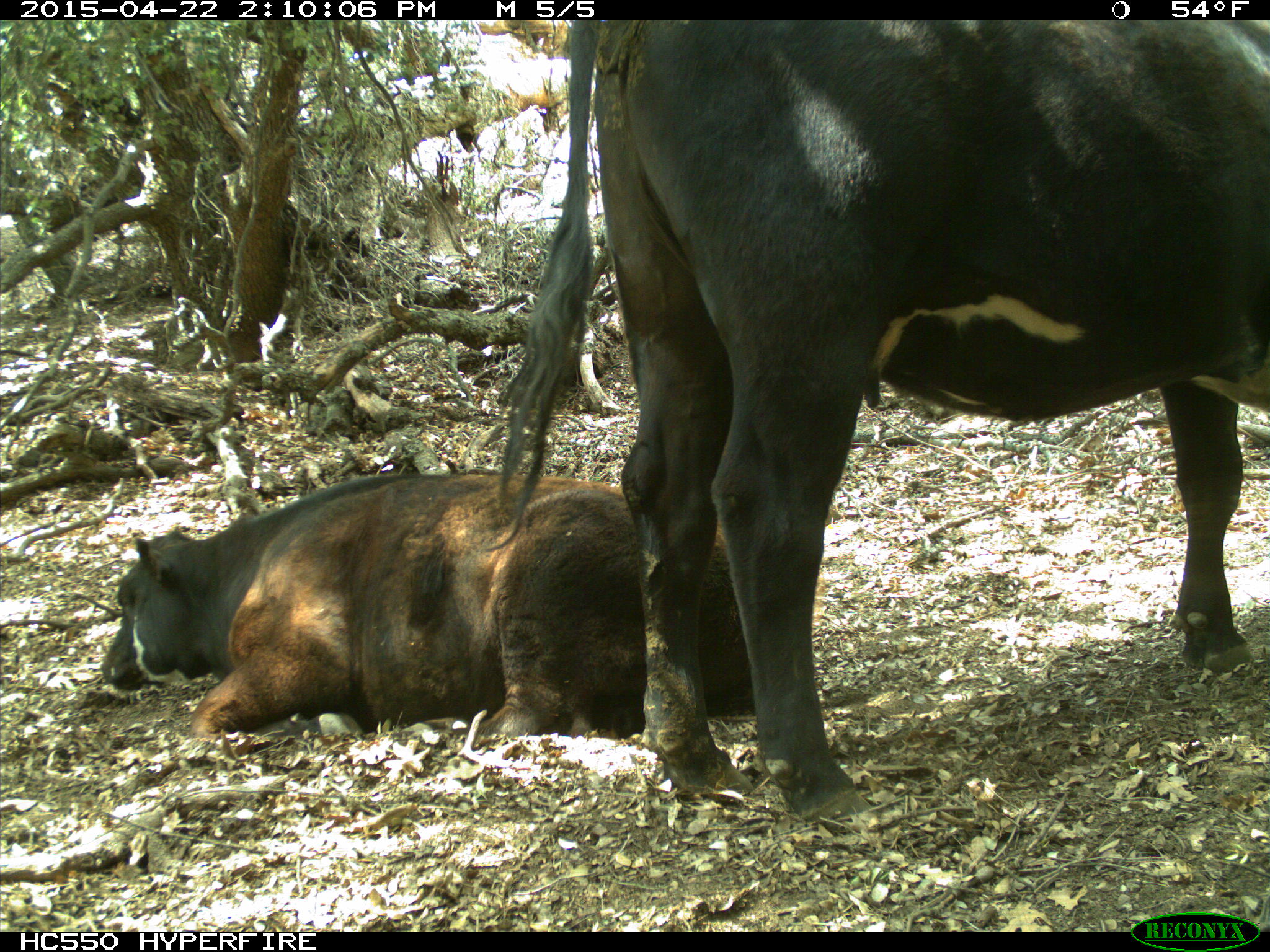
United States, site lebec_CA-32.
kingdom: Animalia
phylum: Chordata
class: Mammalia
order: Artiodactyla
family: Bovidae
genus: Bos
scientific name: Bos taurus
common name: domestic cow